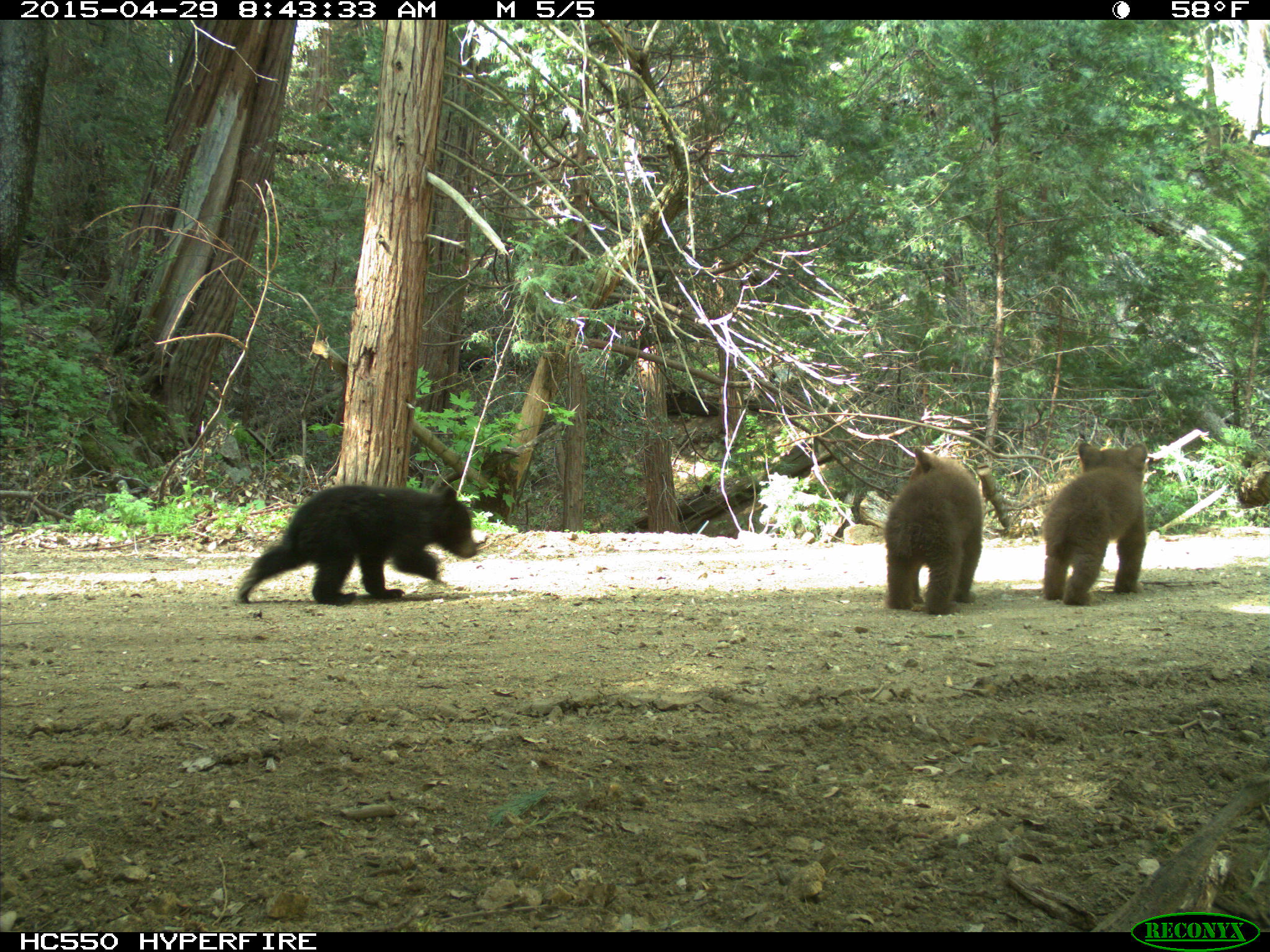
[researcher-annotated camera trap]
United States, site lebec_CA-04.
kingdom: Animalia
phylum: Chordata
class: Mammalia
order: Carnivora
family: Ursidae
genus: Ursus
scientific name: Ursus americanus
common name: american black bear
Ursus americanus (american black bear).